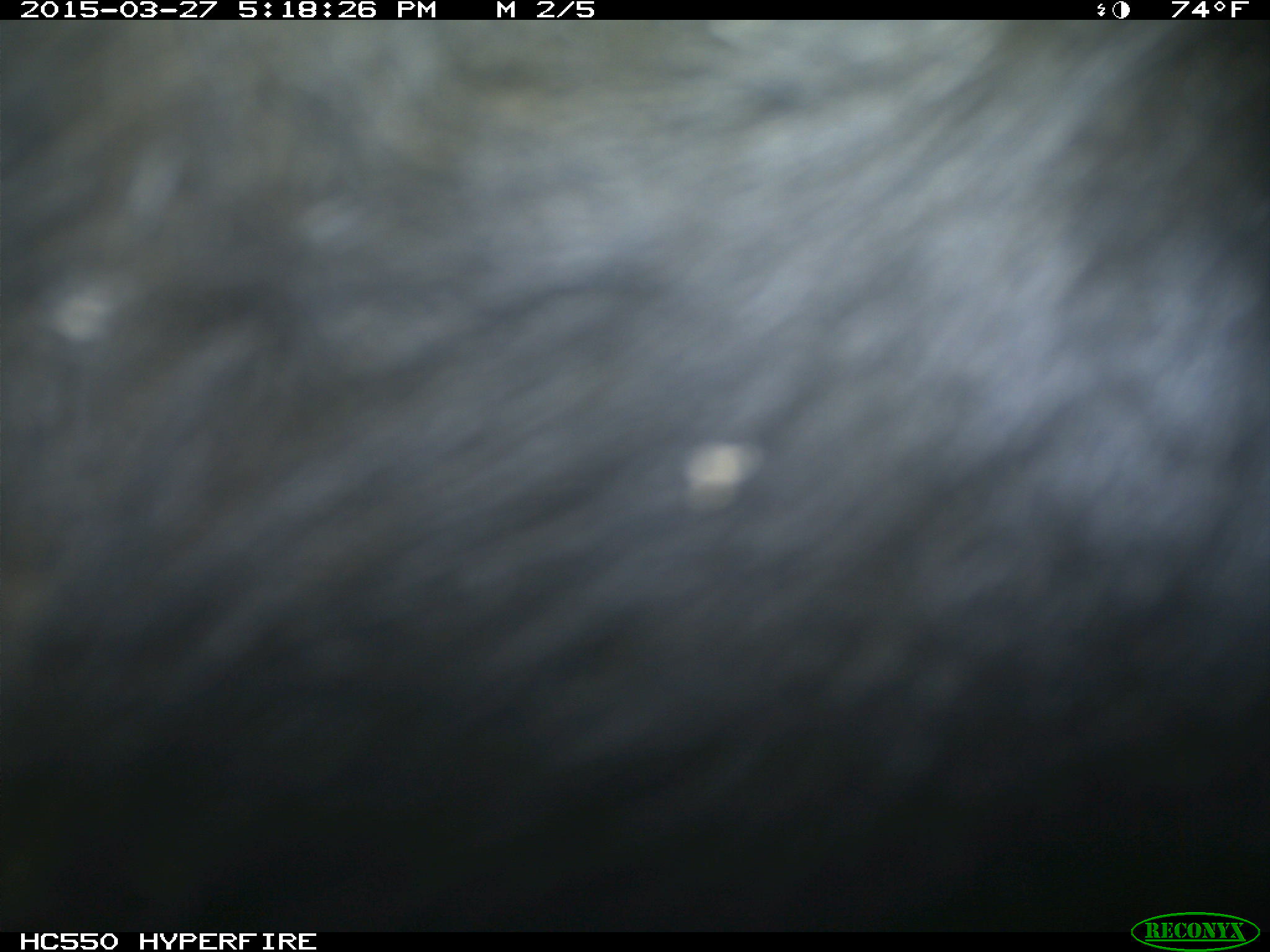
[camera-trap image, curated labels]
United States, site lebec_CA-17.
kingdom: Animalia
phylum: Chordata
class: Mammalia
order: Artiodactyla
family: Bovidae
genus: Bos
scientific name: Bos taurus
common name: domestic cow